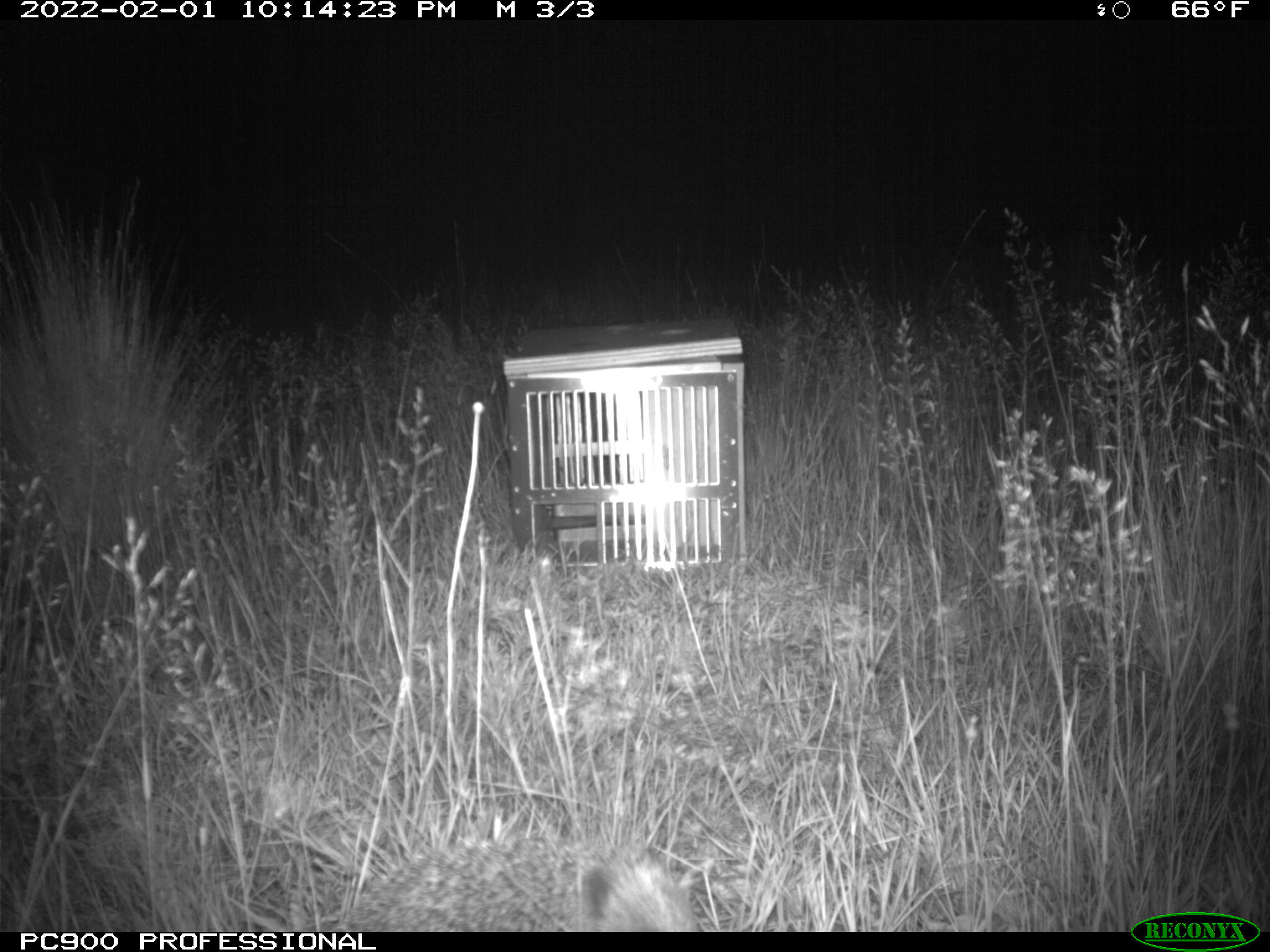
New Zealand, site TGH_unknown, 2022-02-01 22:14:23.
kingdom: Animalia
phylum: Chordata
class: Mammalia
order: Eulipotyphla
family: Erinaceidae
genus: Erinaceus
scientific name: Erinaceus europaeus europaeus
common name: european hedgehog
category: hedgehog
Hedgehog (european hedgehog) (Erinaceus europaeus europaeus).